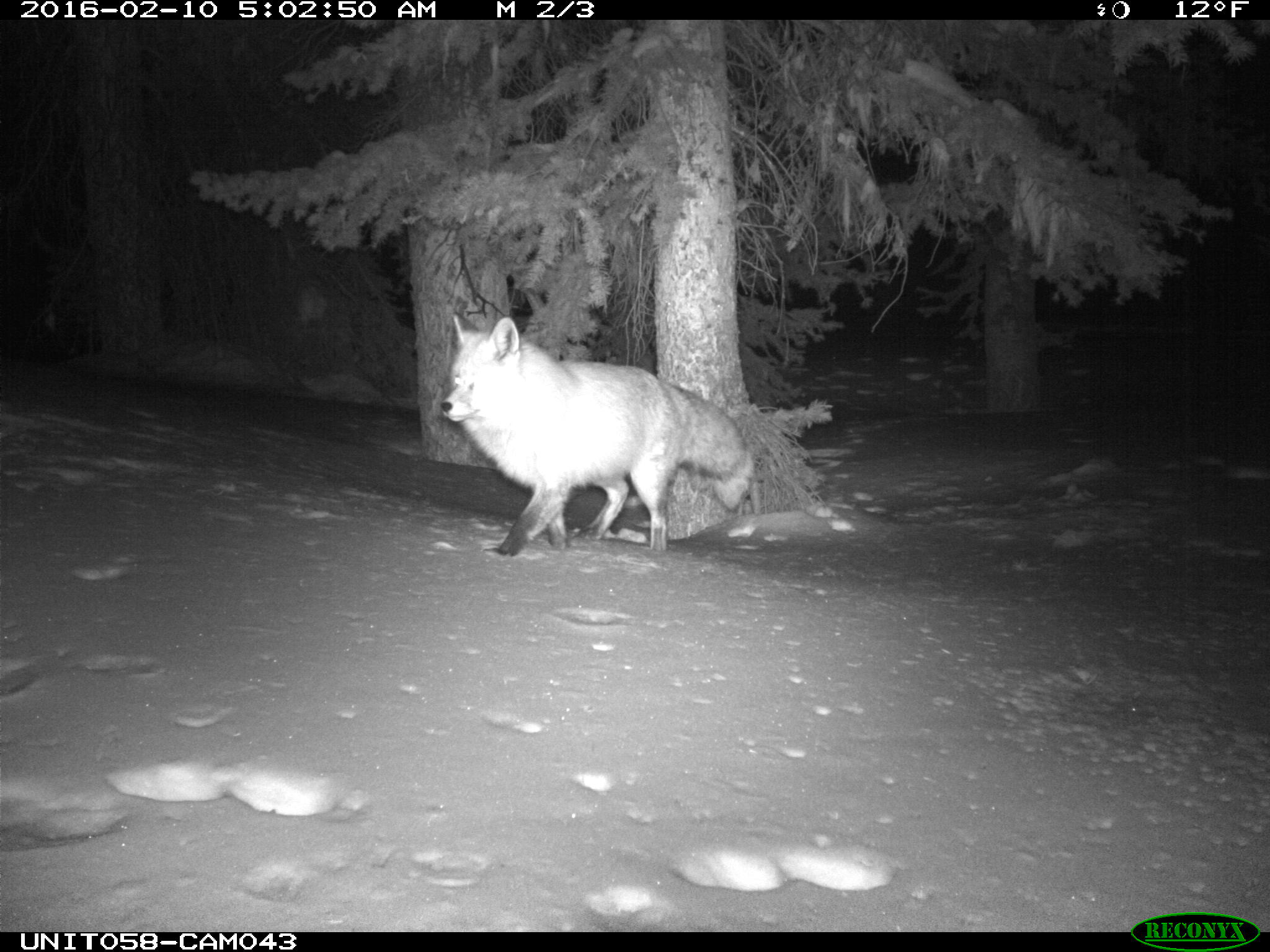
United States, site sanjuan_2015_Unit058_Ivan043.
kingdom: Animalia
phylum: Chordata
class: Mammalia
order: Carnivora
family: Canidae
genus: Vulpes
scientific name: Vulpes vulpes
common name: red fox